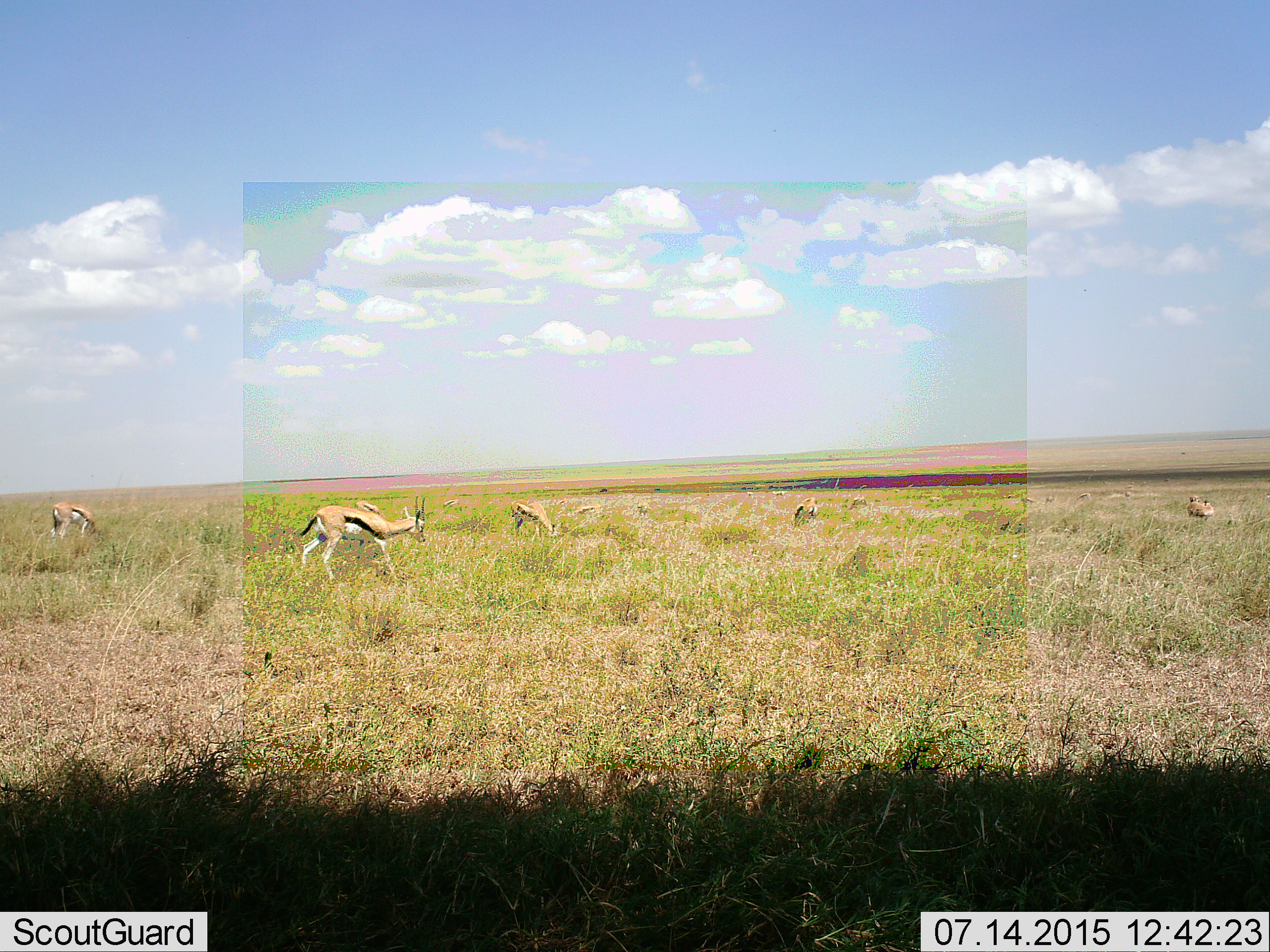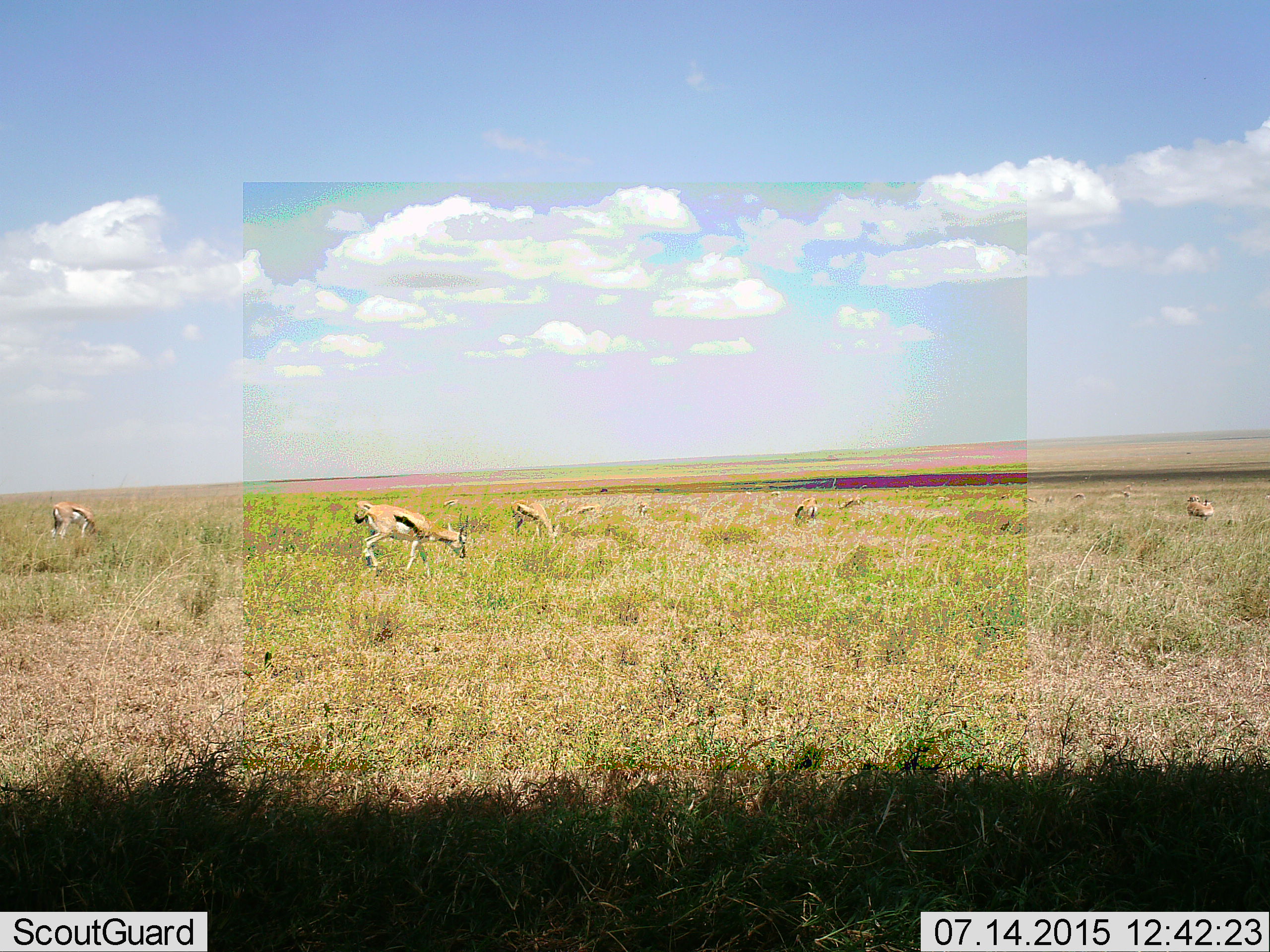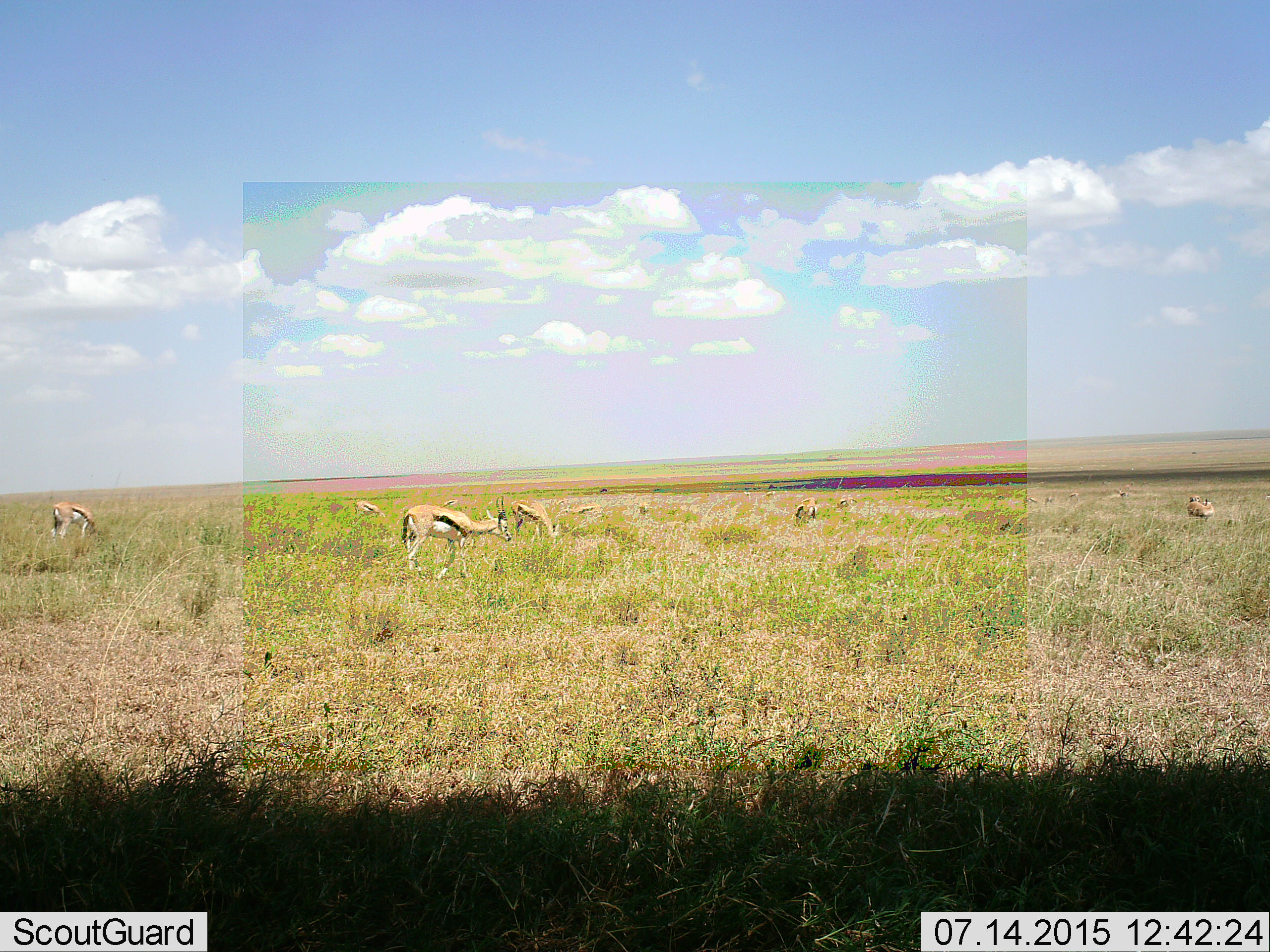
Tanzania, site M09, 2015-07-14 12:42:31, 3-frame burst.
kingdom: Animalia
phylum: Chordata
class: Mammalia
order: Artiodactyla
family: Bovidae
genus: Eudorcas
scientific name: Eudorcas thomsonii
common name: thomson's gazelle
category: gazellethomsons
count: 11-50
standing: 80%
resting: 0%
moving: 70%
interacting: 0%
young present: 0%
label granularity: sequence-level